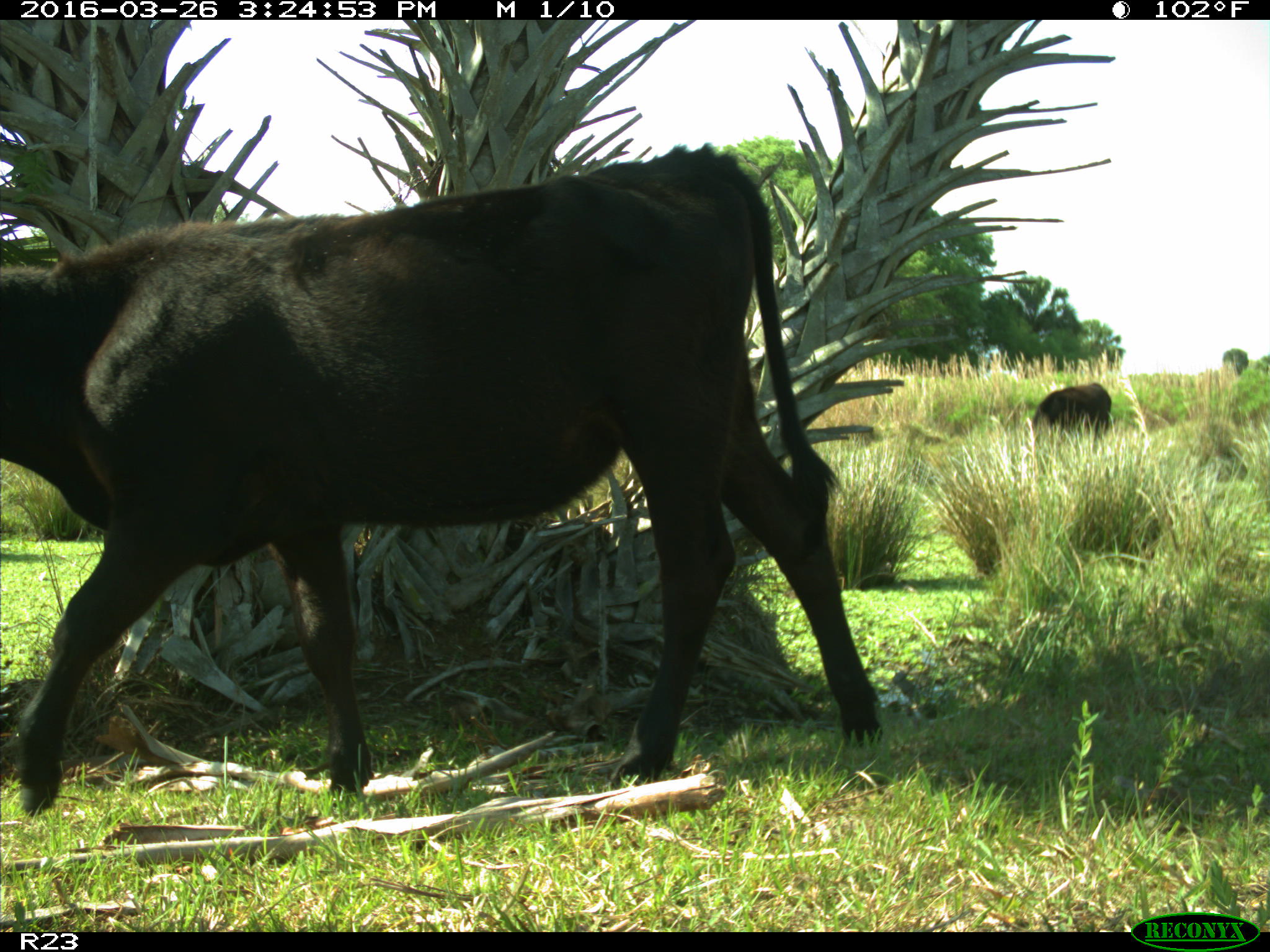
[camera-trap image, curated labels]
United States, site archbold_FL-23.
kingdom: Animalia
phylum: Chordata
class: Mammalia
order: Artiodactyla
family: Bovidae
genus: Bos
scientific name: Bos taurus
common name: domestic cow